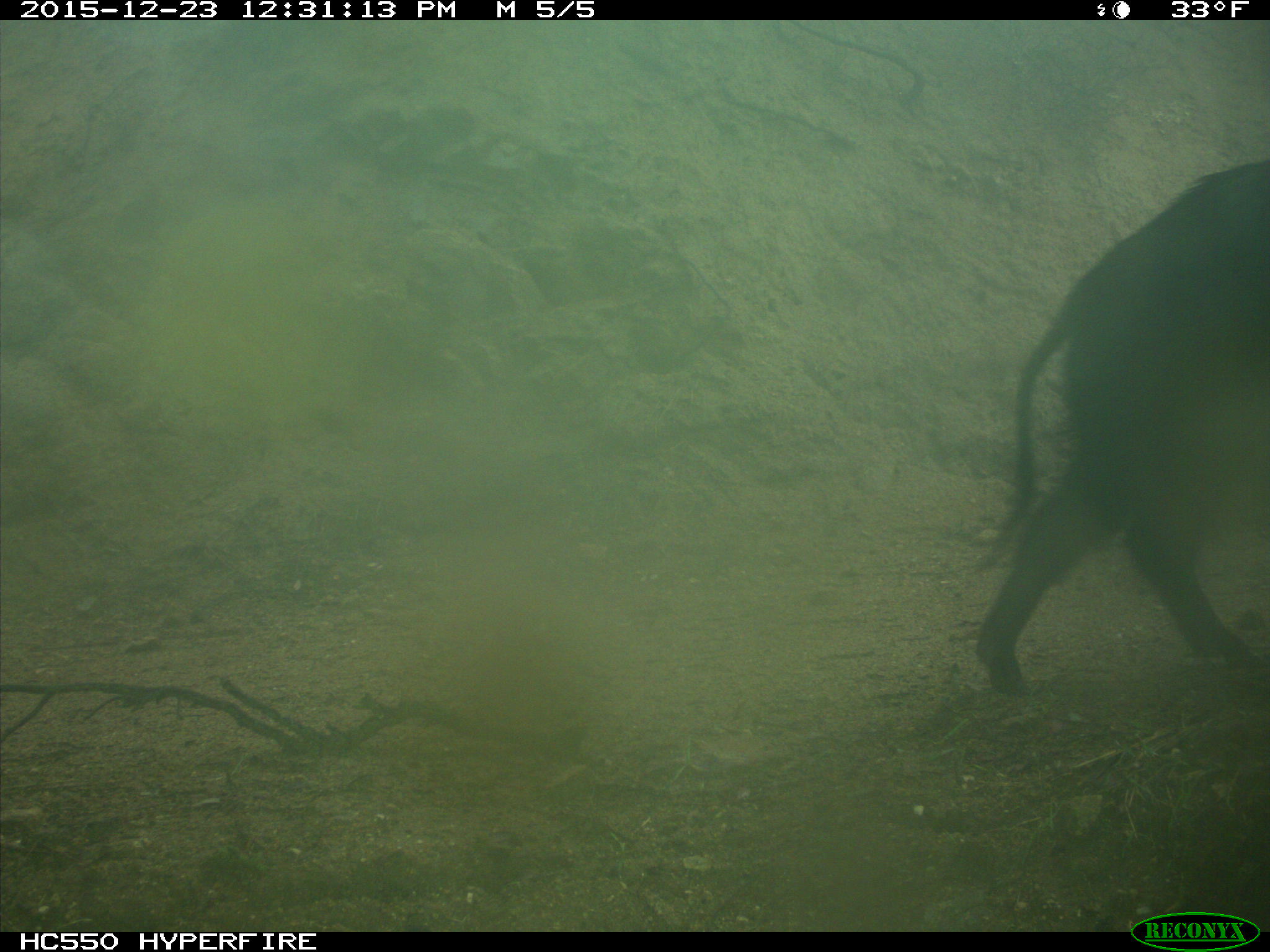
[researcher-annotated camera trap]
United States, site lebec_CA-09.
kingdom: Animalia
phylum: Chordata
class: Mammalia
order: Artiodactyla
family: Suidae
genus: Sus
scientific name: Sus scrofa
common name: wild boar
Sus scrofa (wild boar).